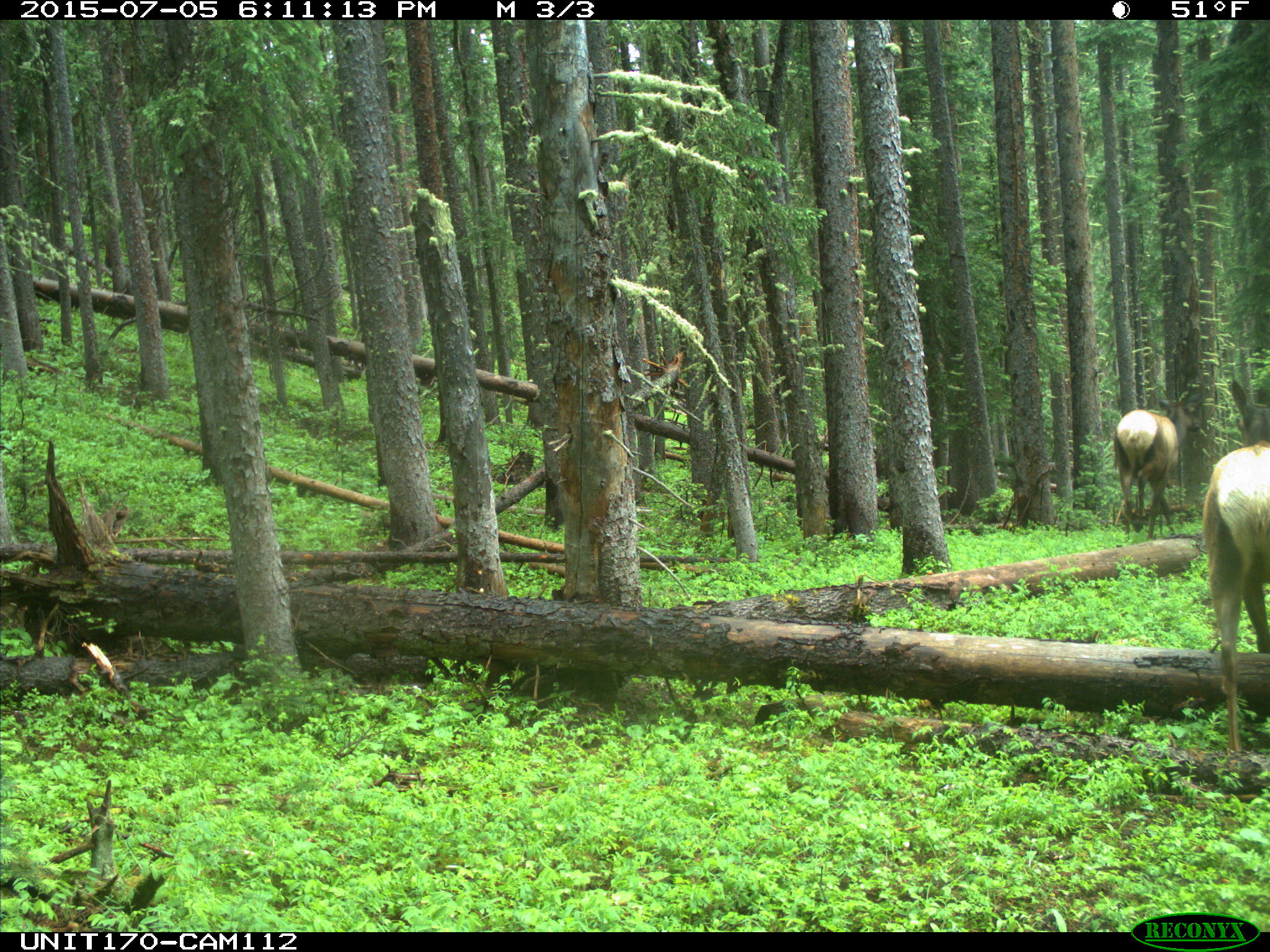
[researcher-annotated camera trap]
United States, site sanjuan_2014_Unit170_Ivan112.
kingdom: Animalia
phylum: Chordata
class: Mammalia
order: Artiodactyla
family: Cervidae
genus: Cervus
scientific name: Cervus elaphus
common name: red deer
Cervus elaphus (red deer).